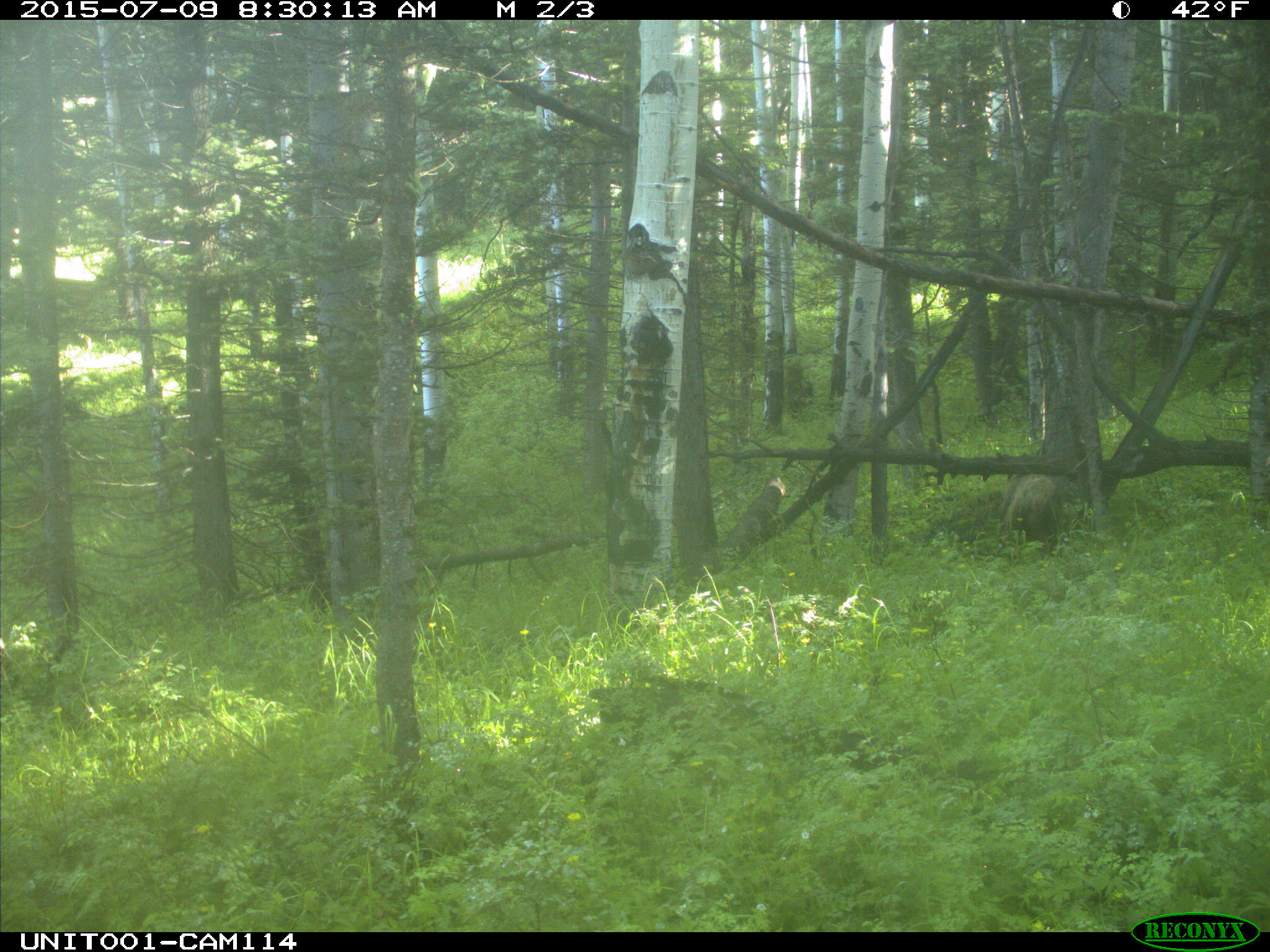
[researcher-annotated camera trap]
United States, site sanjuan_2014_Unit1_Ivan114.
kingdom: Animalia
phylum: Chordata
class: Mammalia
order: Carnivora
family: Ursidae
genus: Ursus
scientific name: Ursus americanus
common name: american black bear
Ursus americanus (american black bear).